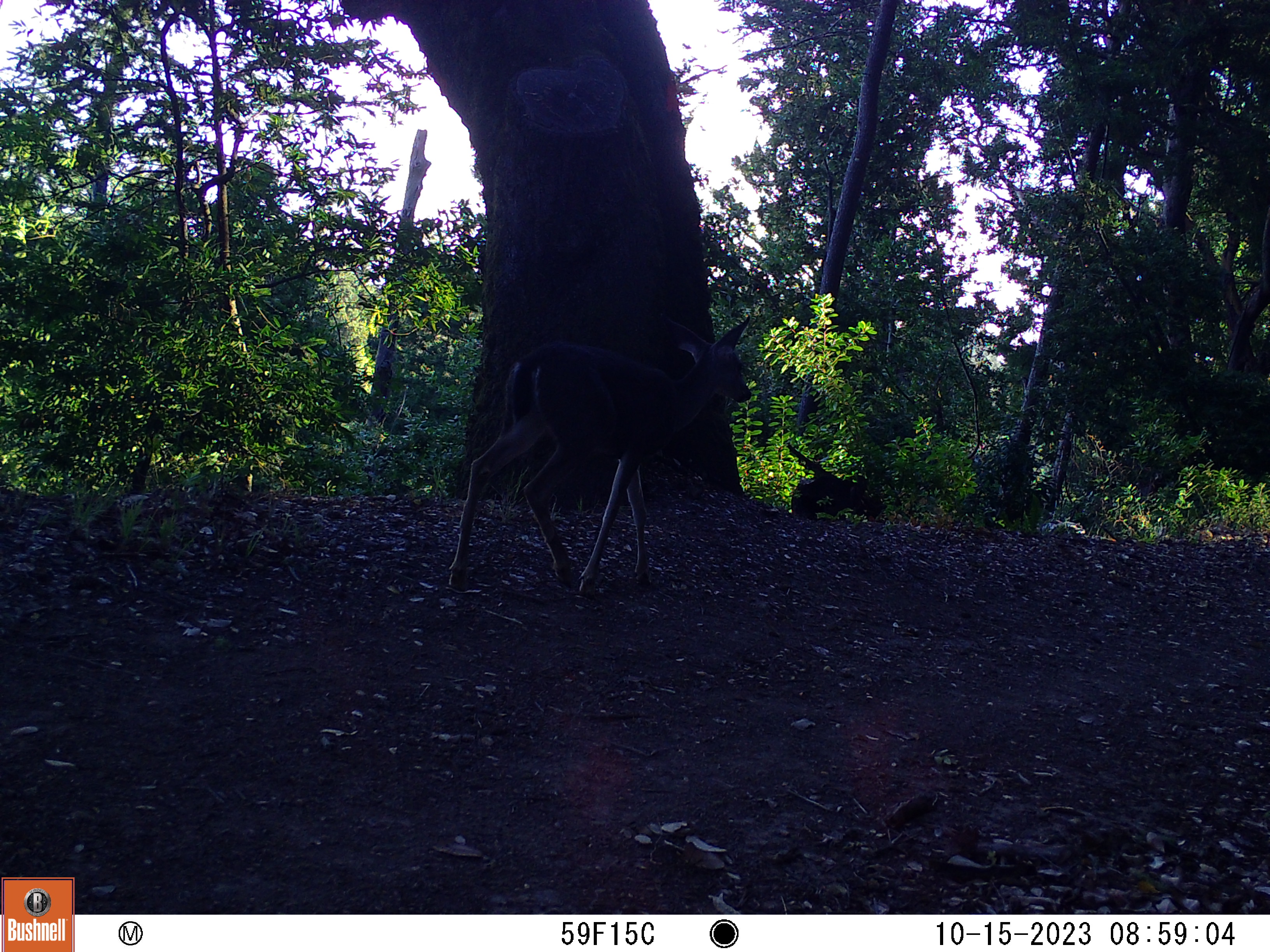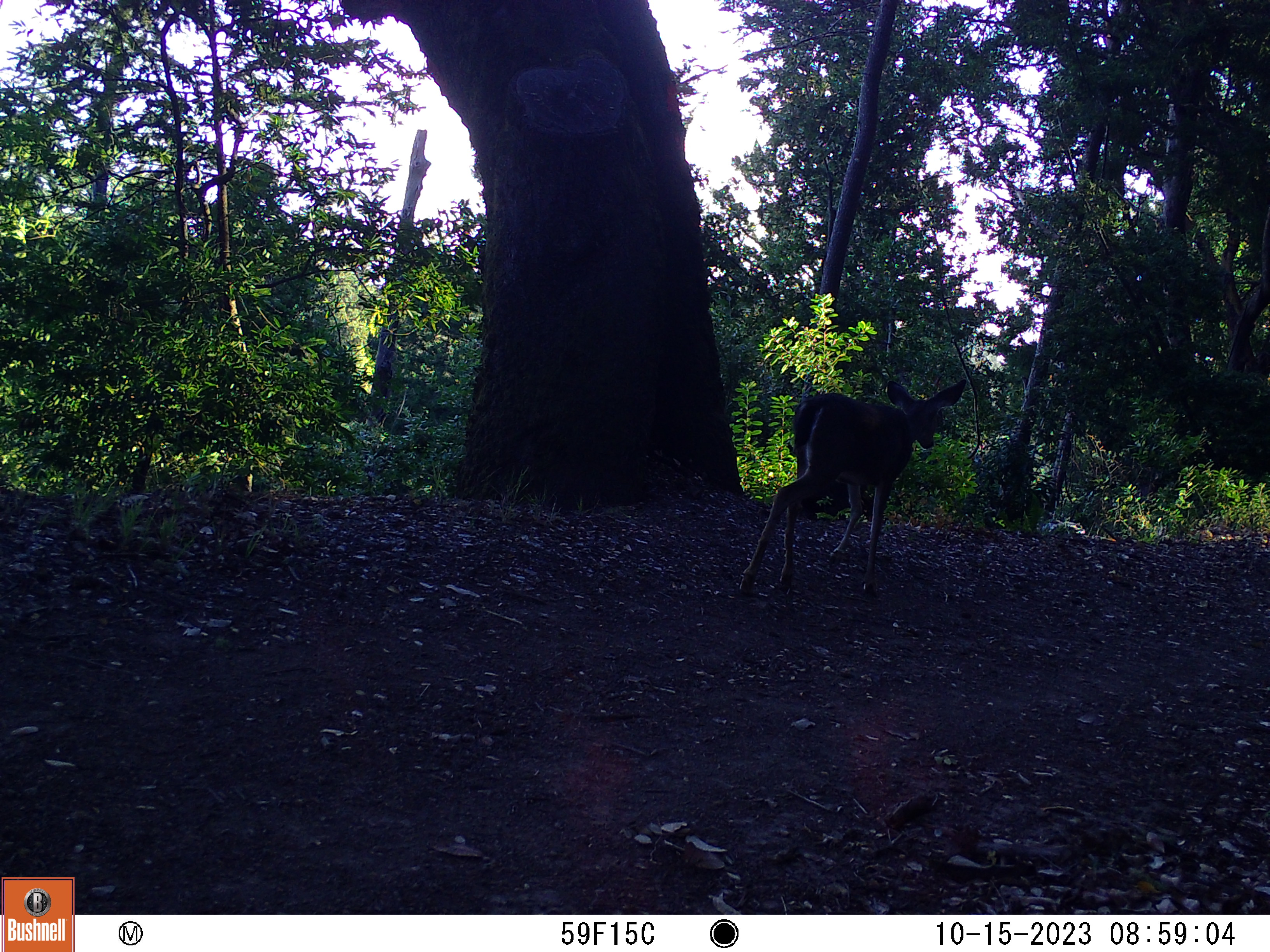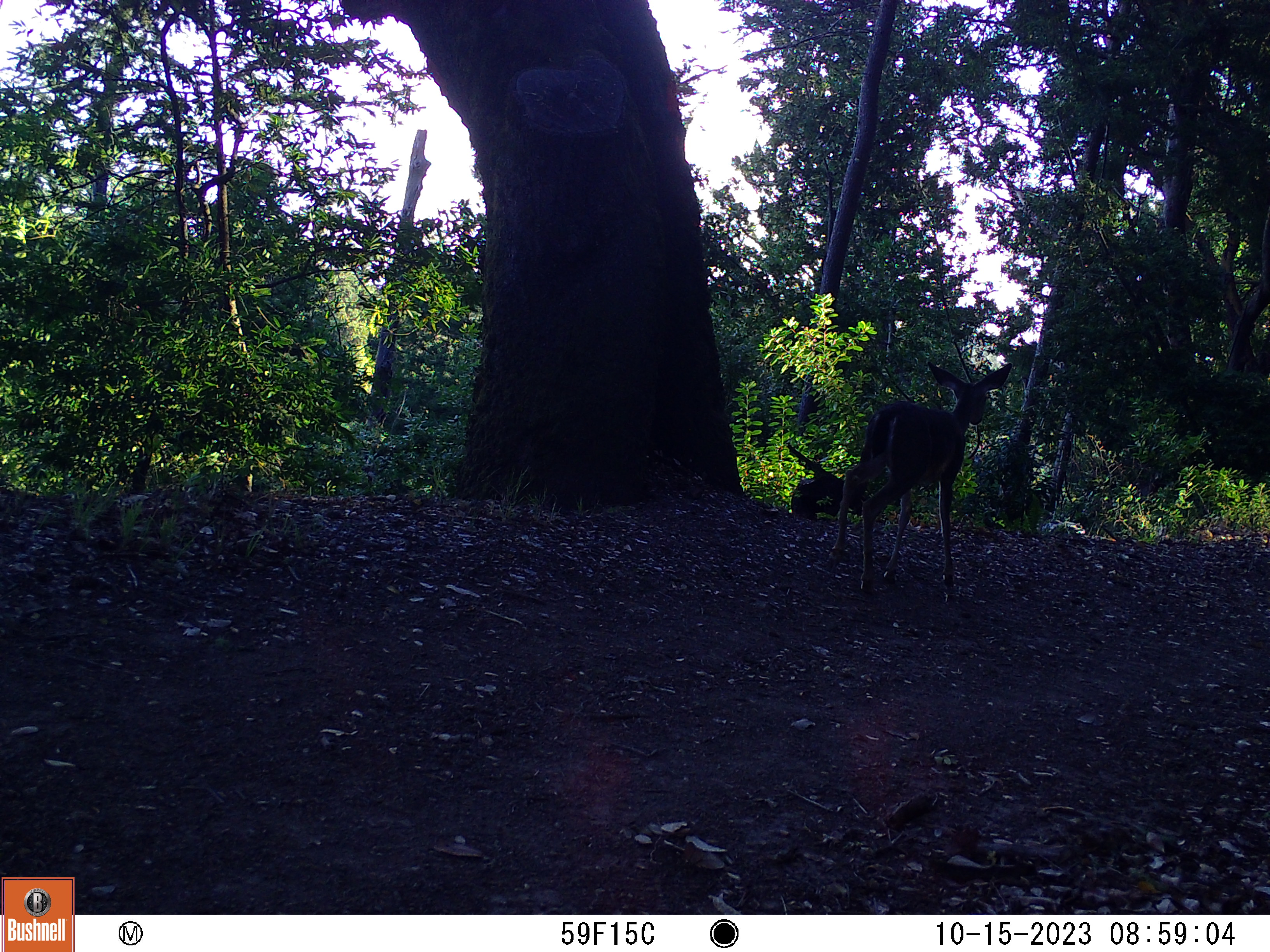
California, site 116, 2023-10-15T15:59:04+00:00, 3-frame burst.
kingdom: Animalia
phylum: Chordata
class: Mammalia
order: Artiodactyla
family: Cervidae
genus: Odocoileus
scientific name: Odocoileus hemionus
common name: mule deer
Mule deer (Odocoileus hemionus).